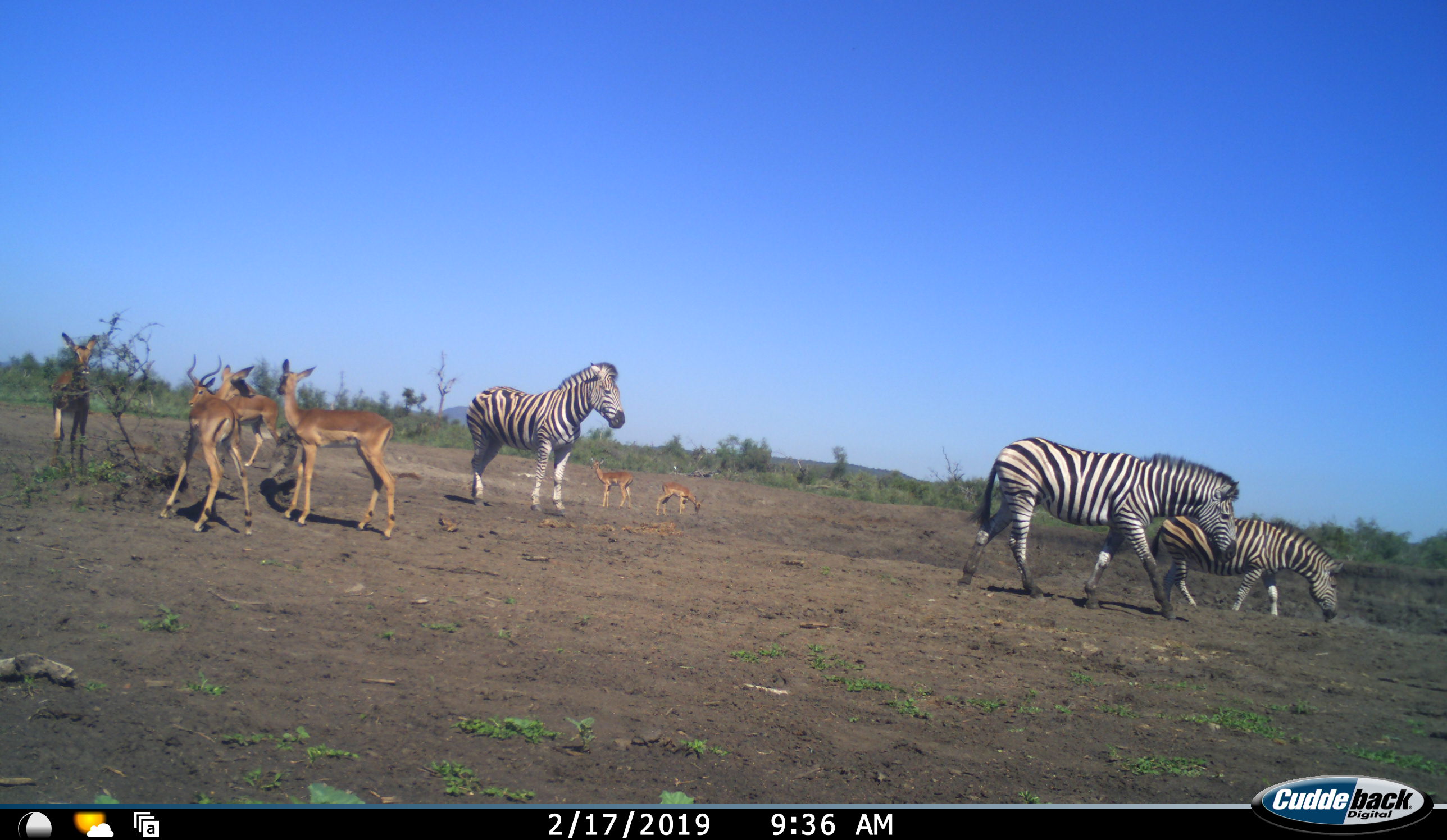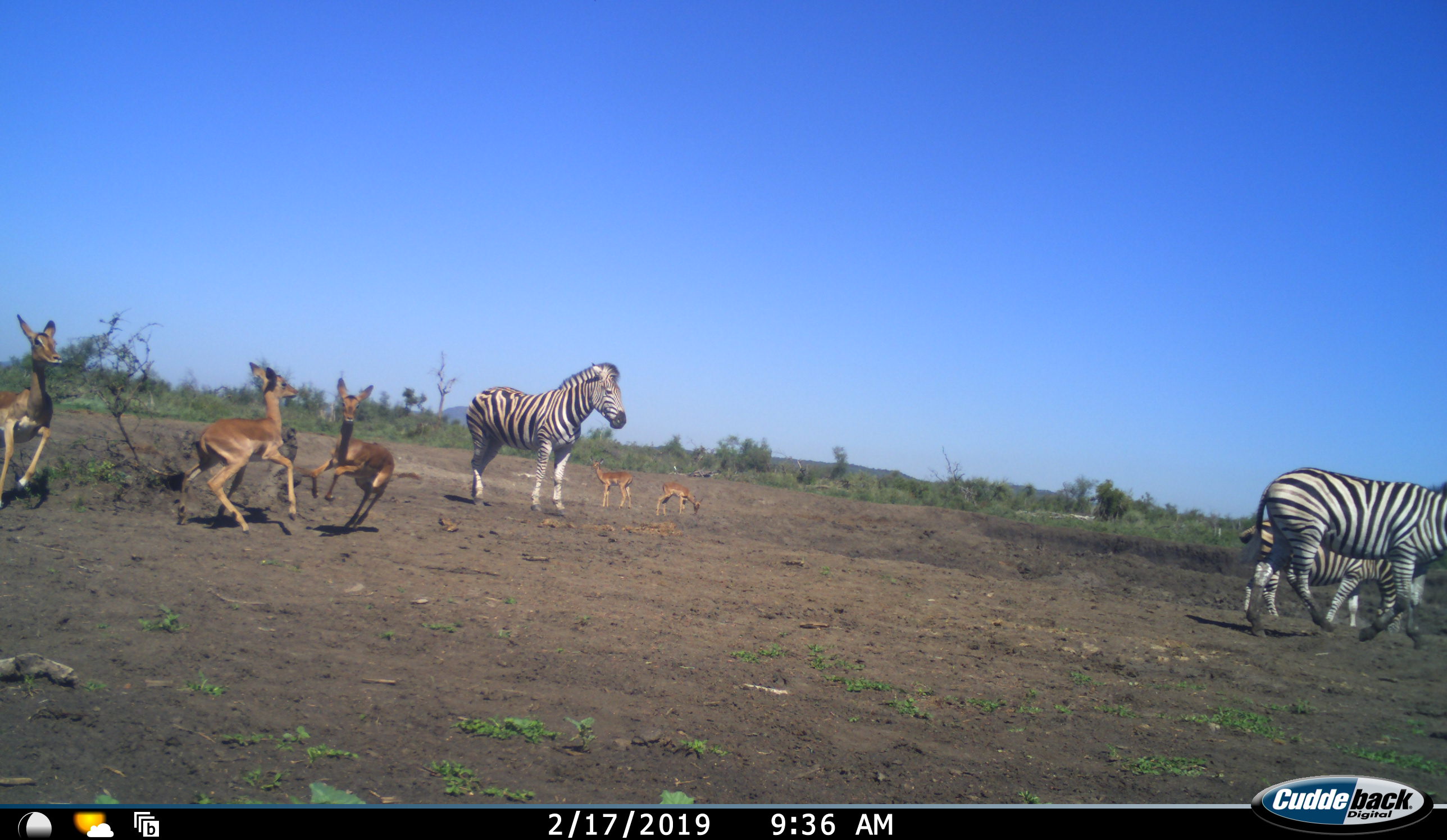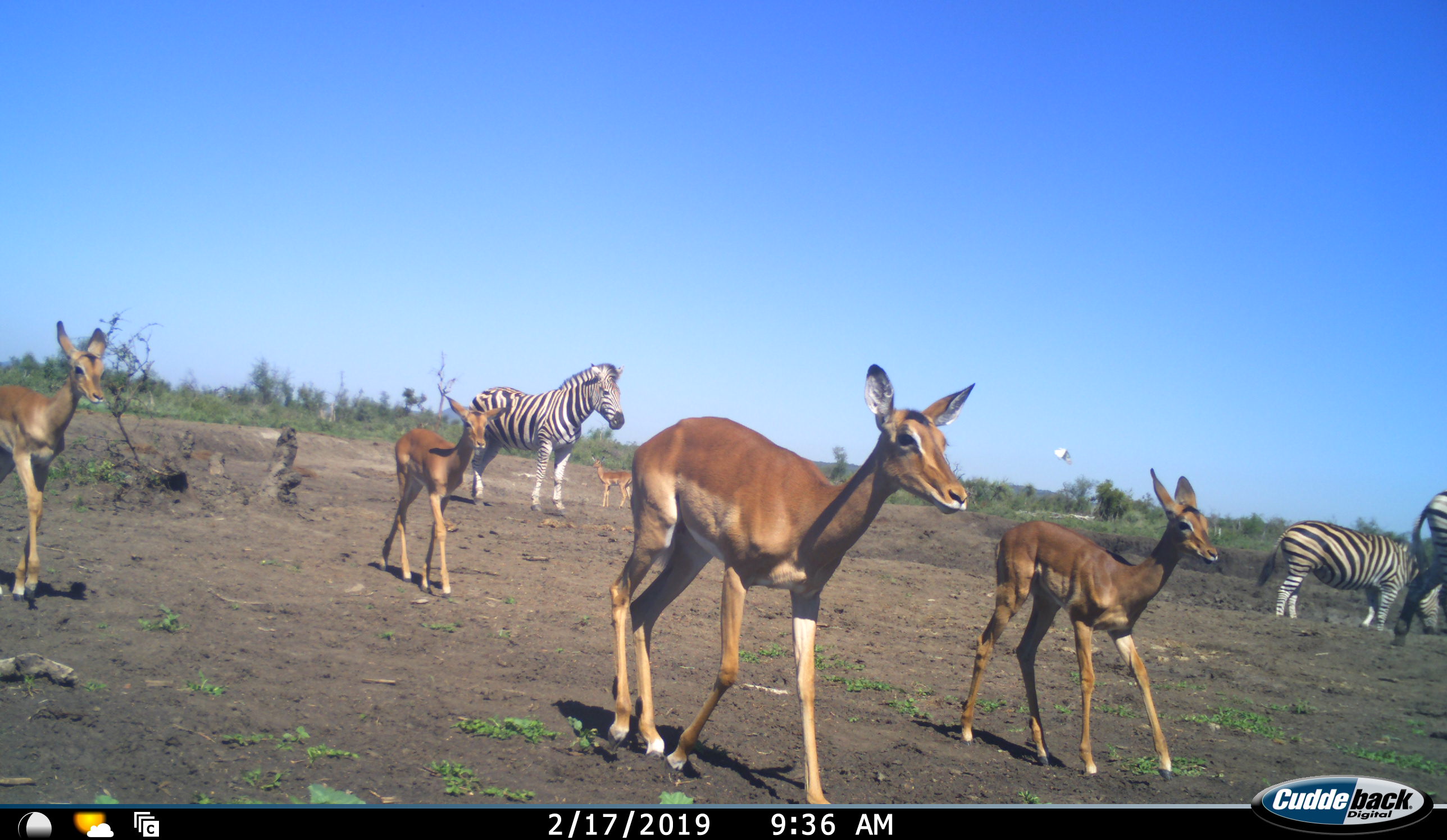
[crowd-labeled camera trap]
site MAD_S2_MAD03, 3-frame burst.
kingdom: Animalia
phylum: Chordata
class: Mammalia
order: Artiodactyla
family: Bovidae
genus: Aepyceros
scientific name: Aepyceros melampus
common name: impala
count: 6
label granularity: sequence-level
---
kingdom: Animalia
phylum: Chordata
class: Mammalia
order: Perissodactyla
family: Equidae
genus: Equus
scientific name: Equus quagga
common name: plains zebra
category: zebraplains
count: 3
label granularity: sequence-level